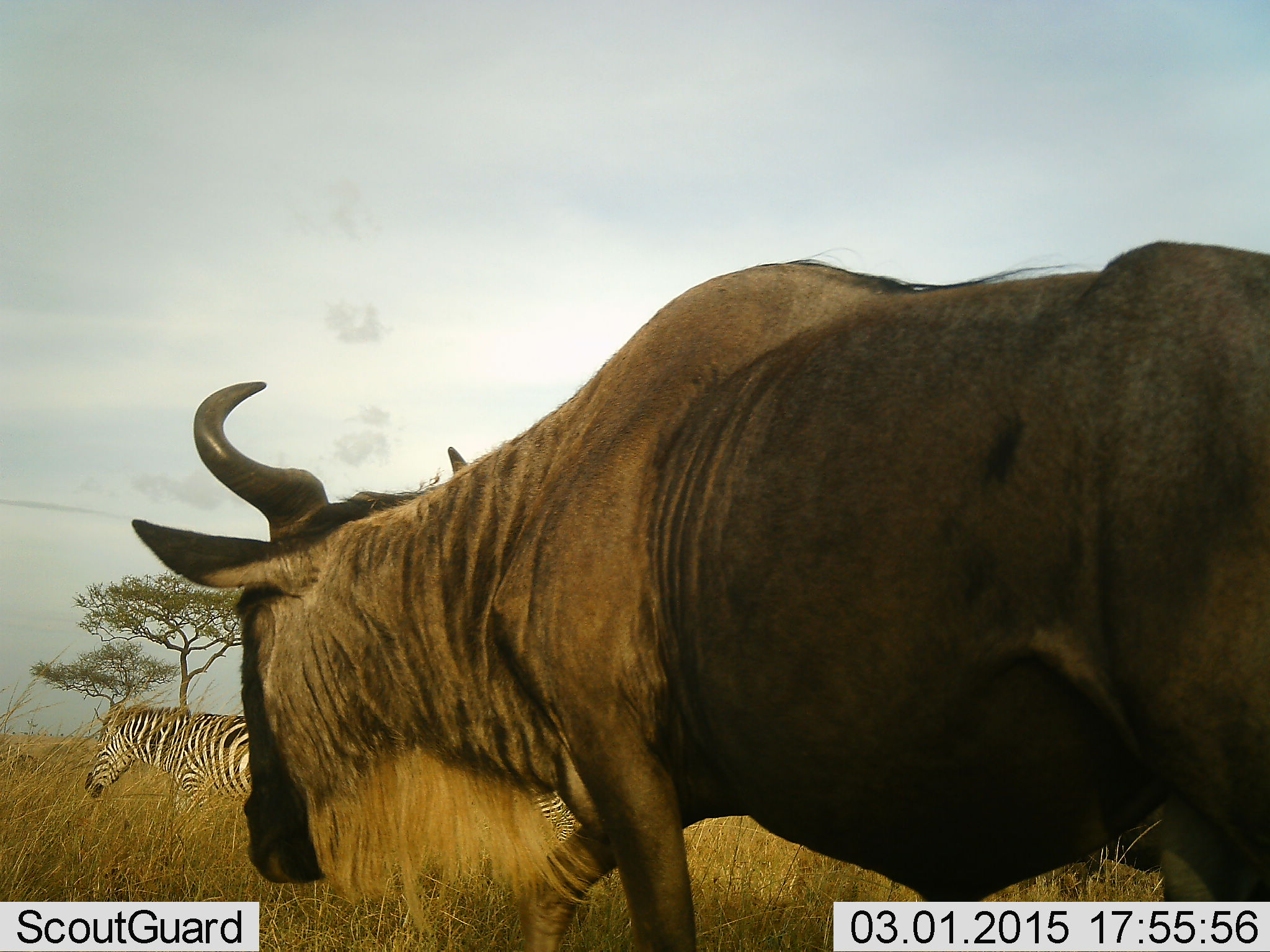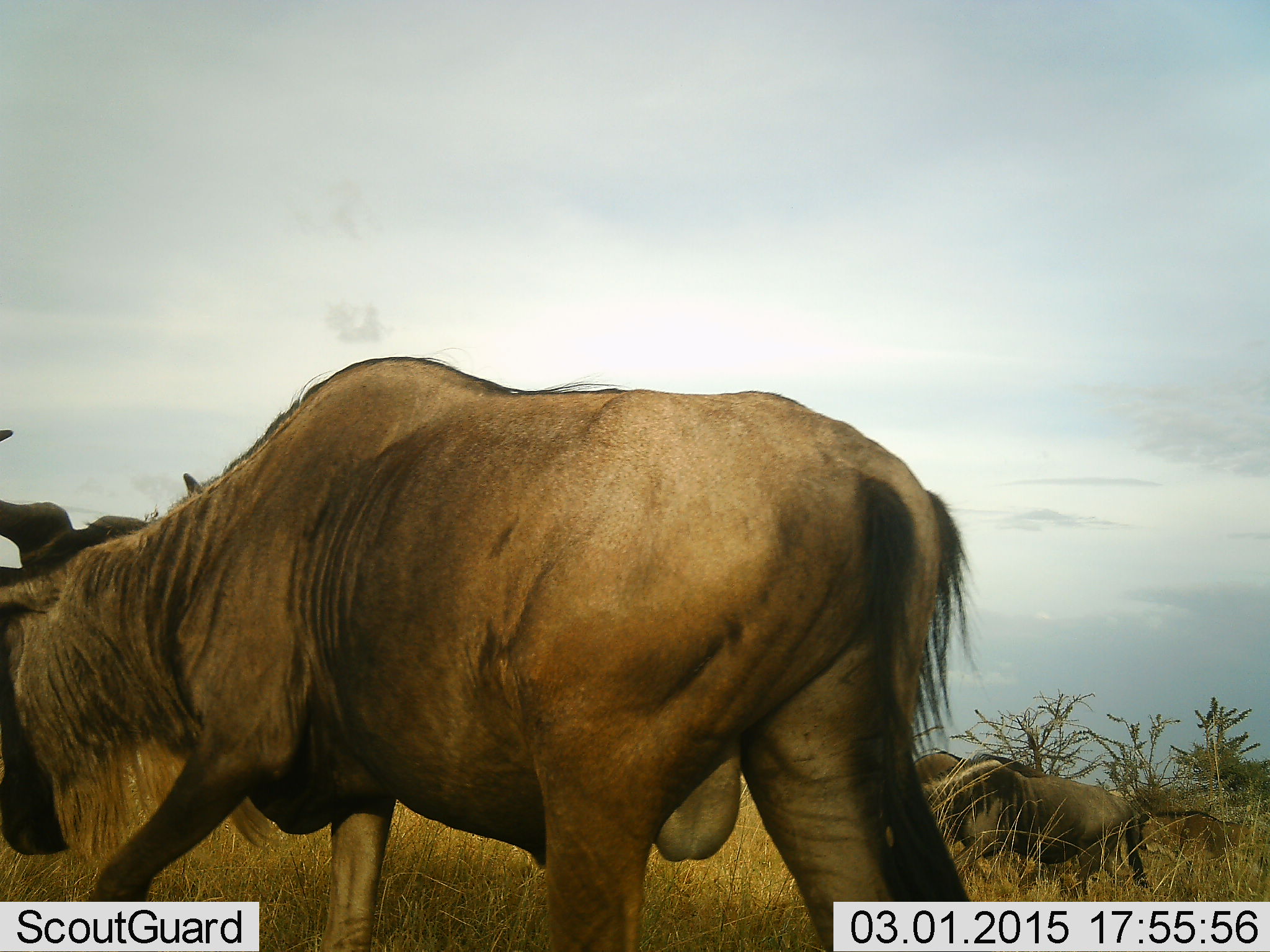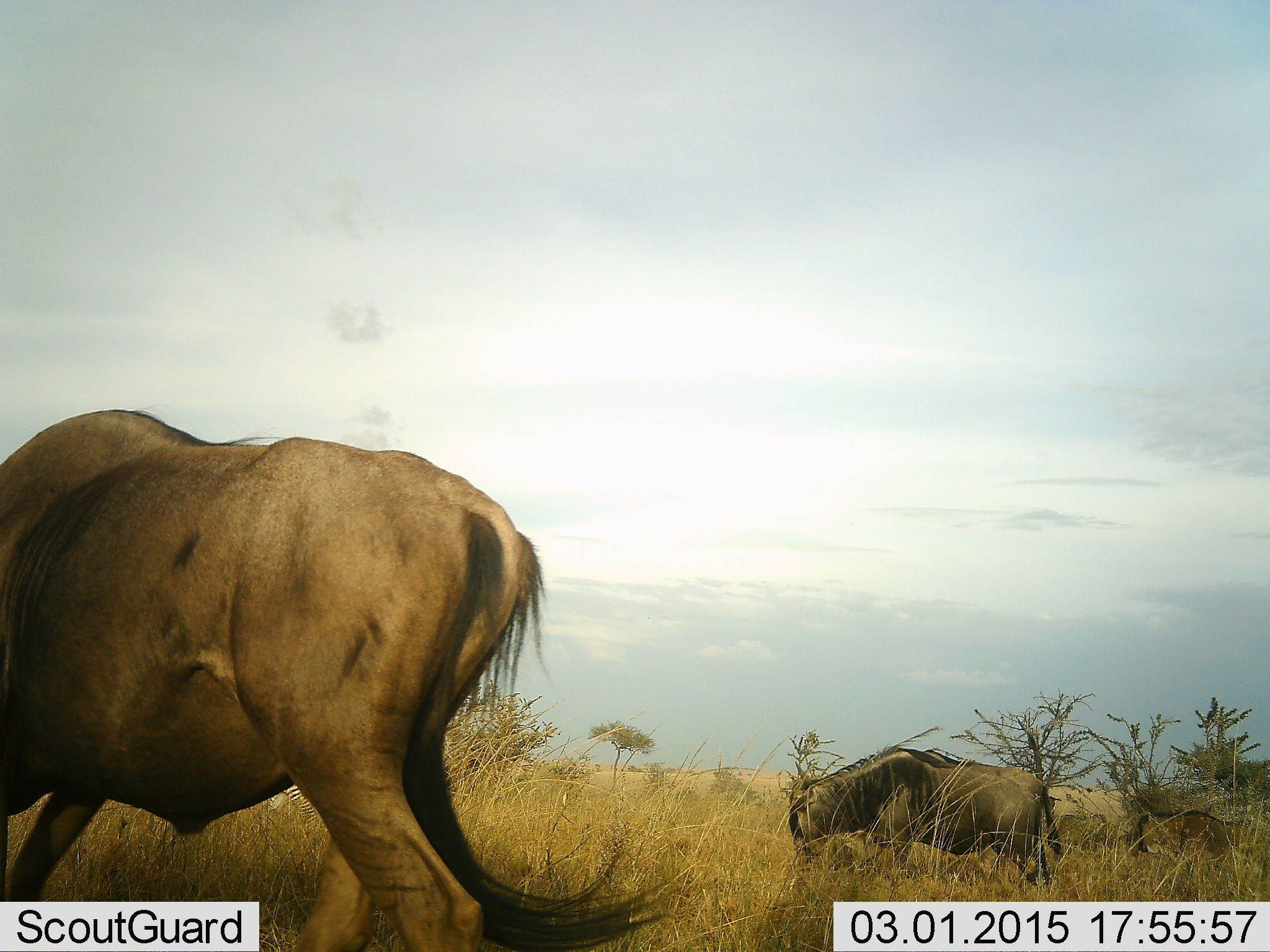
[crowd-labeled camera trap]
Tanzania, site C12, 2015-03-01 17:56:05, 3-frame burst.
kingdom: Animalia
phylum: Chordata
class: Mammalia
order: Artiodactyla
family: Bovidae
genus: Connochaetes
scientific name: Connochaetes taurinus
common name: blue wildebeest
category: wildebeest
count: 3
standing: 25%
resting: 0%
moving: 85%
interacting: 5%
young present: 10%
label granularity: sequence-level